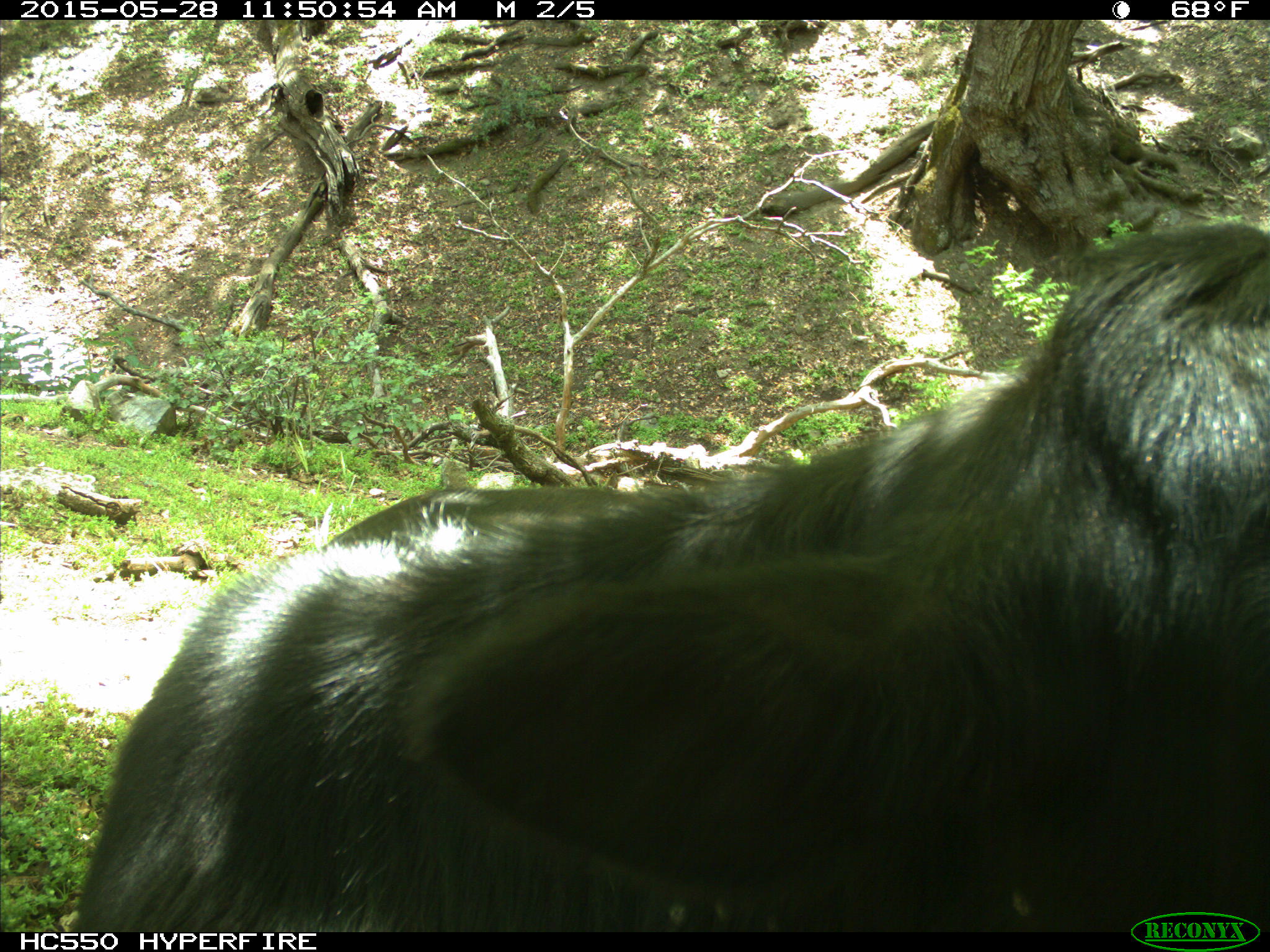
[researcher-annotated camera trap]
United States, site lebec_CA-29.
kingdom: Animalia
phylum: Chordata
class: Mammalia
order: Artiodactyla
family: Bovidae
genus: Bos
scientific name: Bos taurus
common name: domestic cow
Bos taurus (domestic cow).